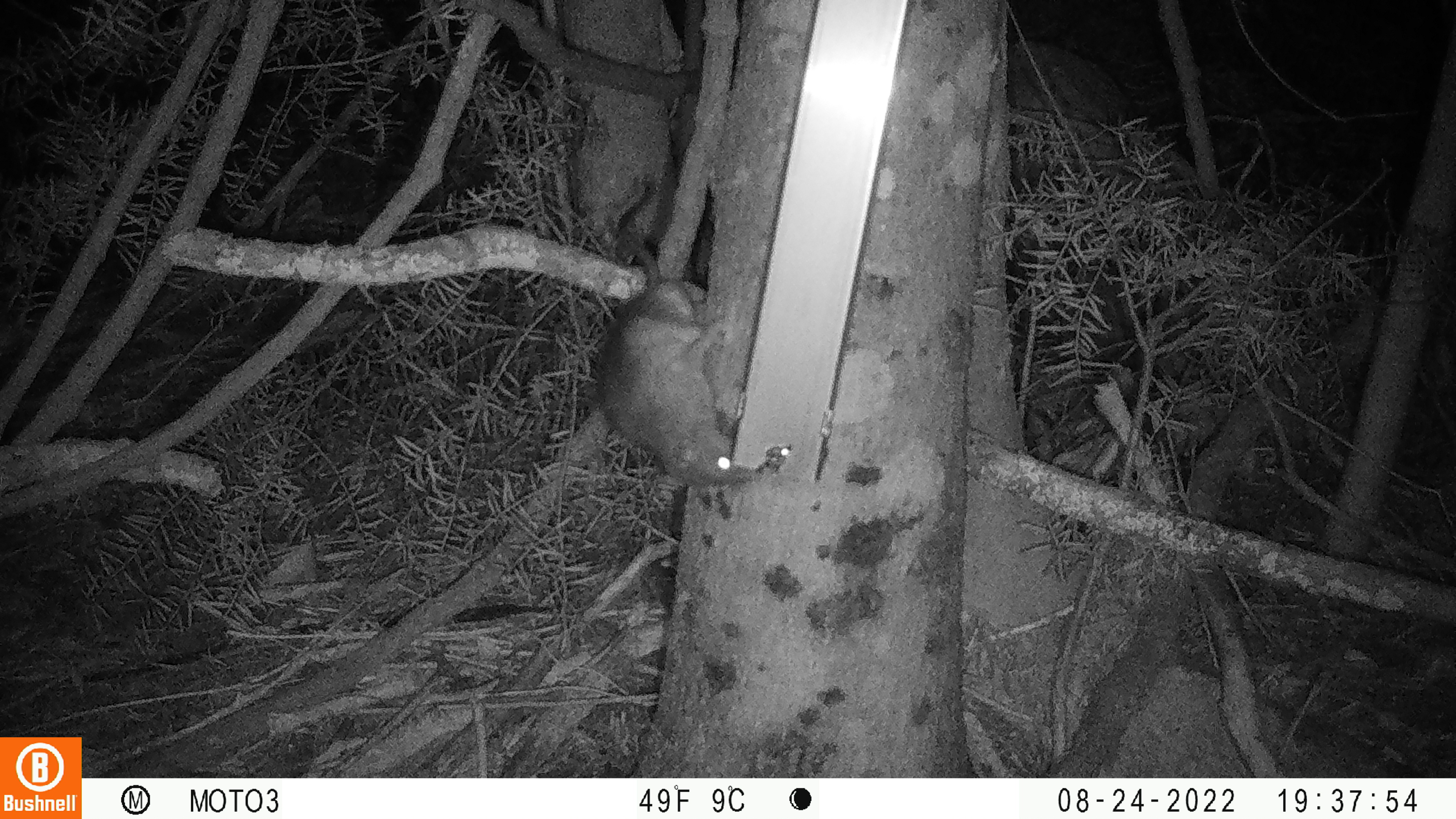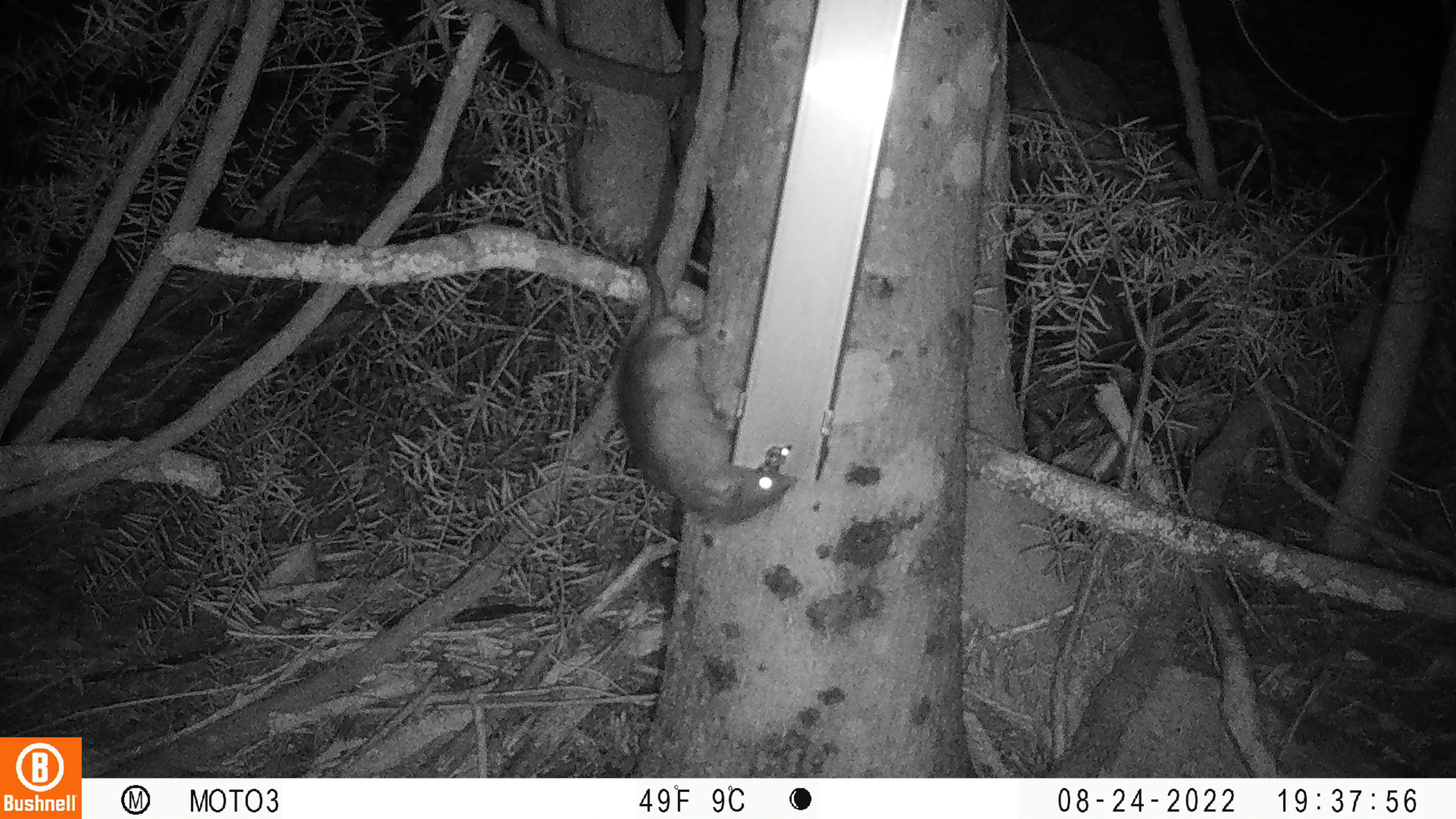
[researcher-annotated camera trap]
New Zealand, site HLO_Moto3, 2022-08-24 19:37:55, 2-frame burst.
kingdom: Animalia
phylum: Chordata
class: Mammalia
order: Rodentia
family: Muridae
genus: Rattus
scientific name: Rattus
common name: rat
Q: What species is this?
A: Rat (Rattus).